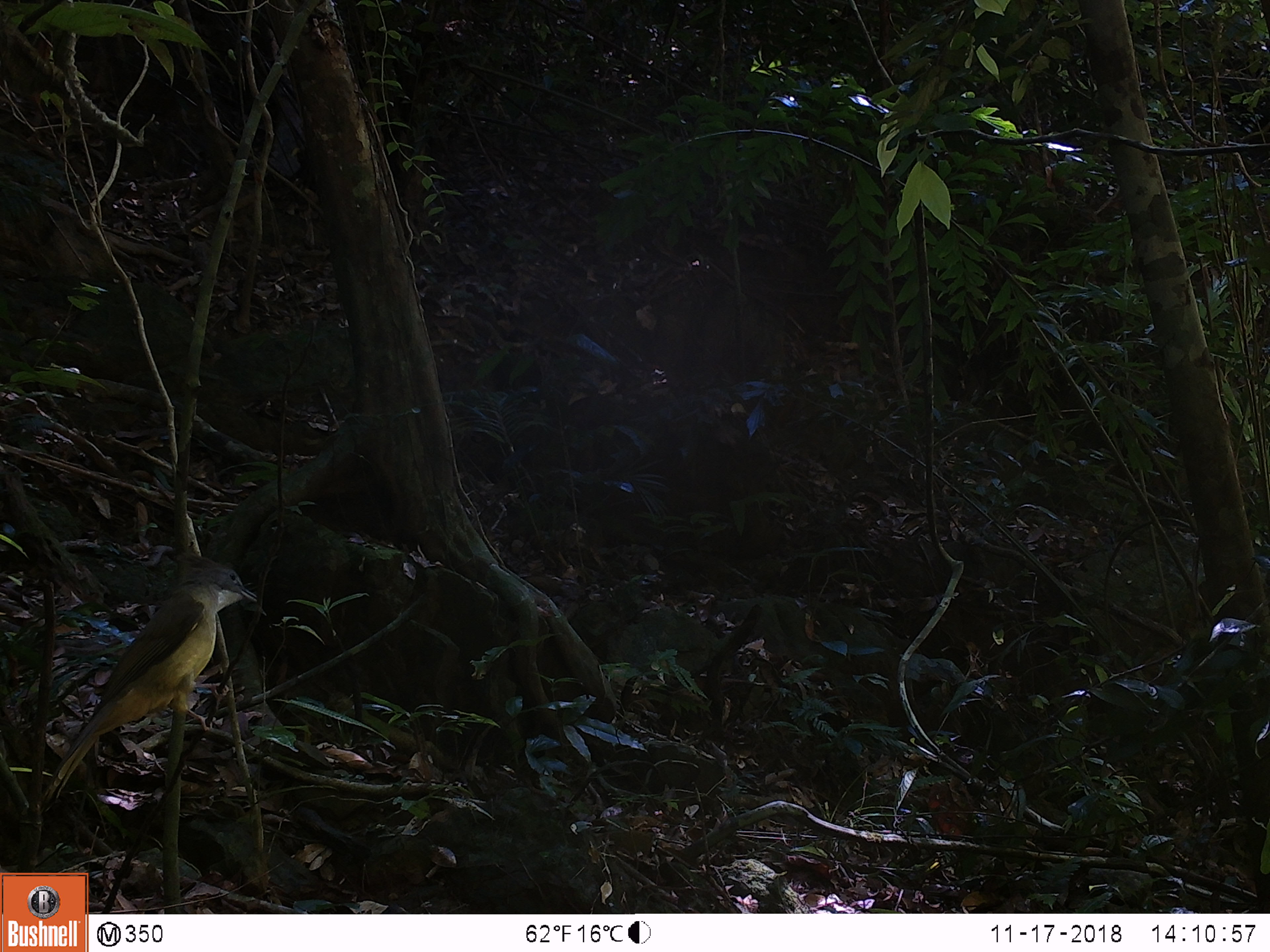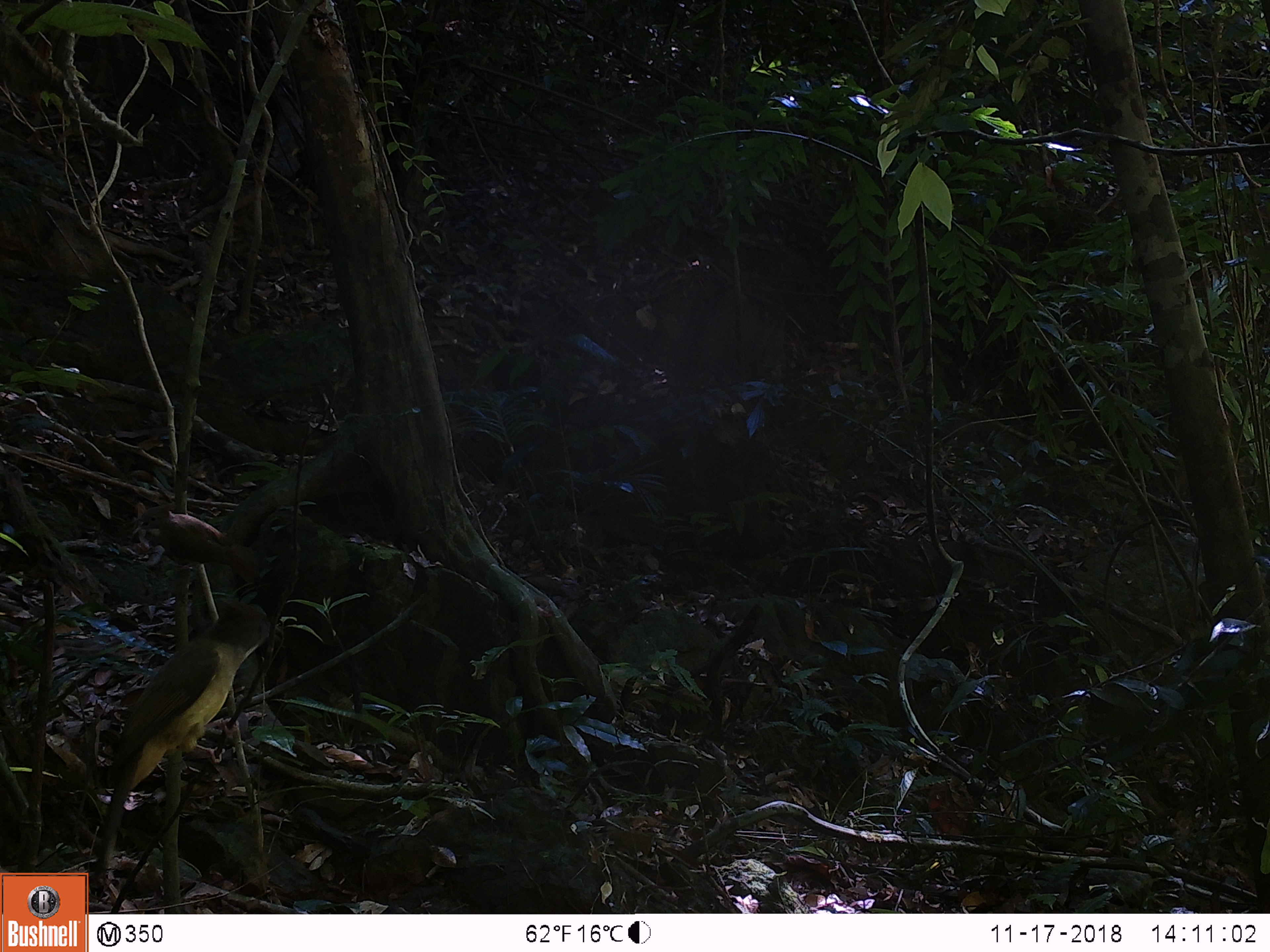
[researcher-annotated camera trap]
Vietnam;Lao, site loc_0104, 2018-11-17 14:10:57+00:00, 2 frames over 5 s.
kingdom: Animalia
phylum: Chordata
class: Aves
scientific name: Aves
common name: bird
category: unidentified bird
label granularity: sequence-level